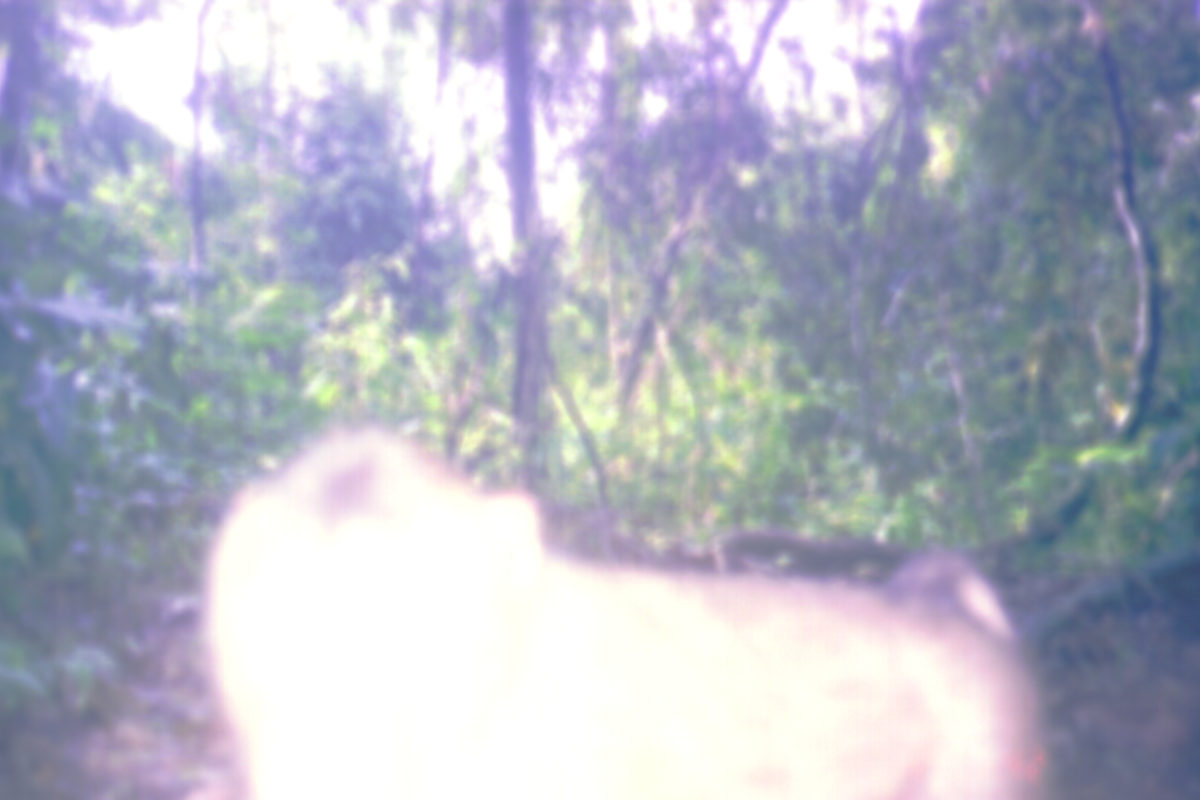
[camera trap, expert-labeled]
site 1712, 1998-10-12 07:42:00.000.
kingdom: Animalia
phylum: Chordata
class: Mammalia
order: Primates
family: Cercopithecidae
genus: Macaca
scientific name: Macaca nemestrina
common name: southern pig-tailed macaque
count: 1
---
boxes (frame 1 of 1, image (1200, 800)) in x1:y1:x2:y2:
macaca nemestrina: 195:421:1054:798